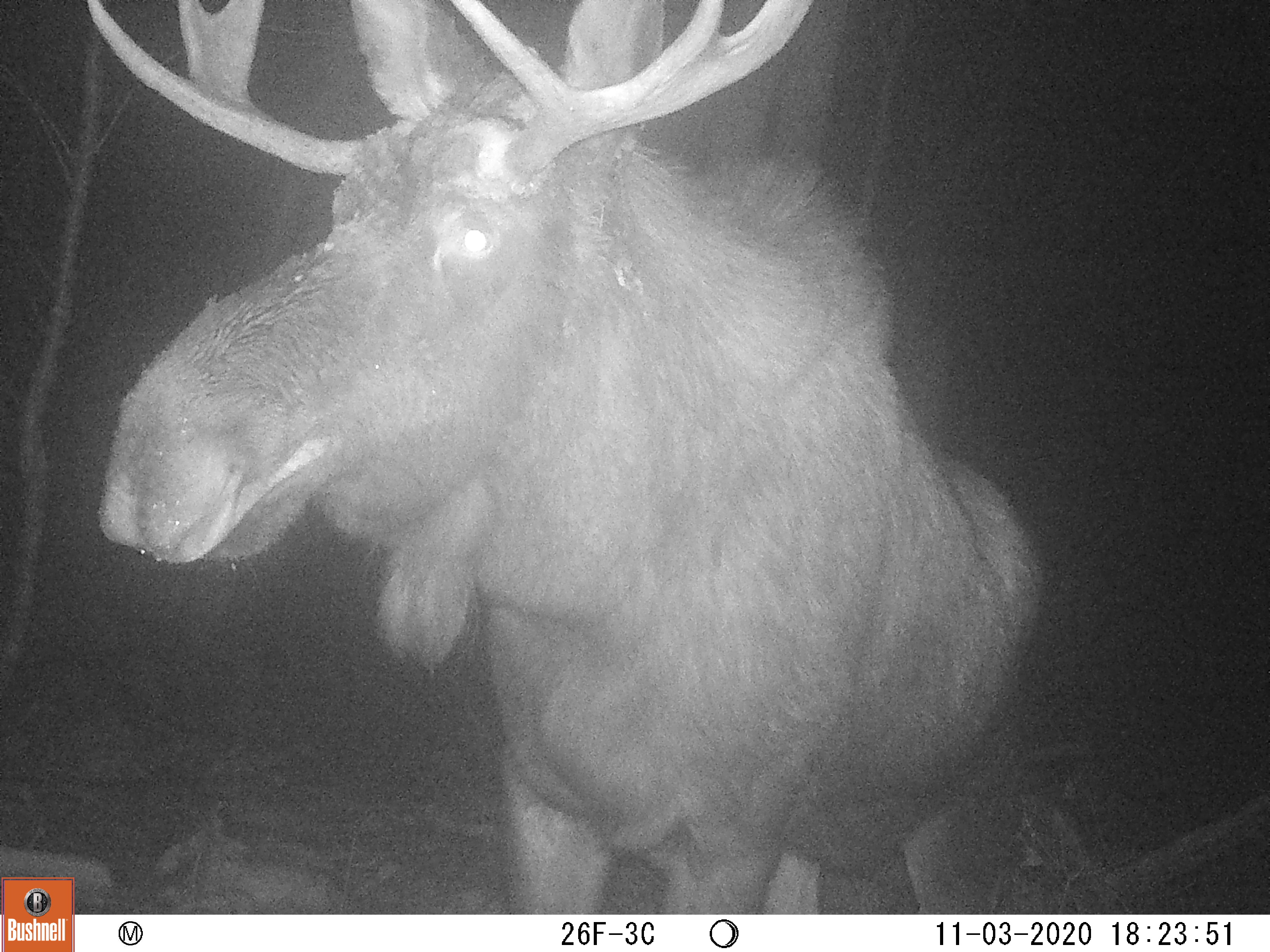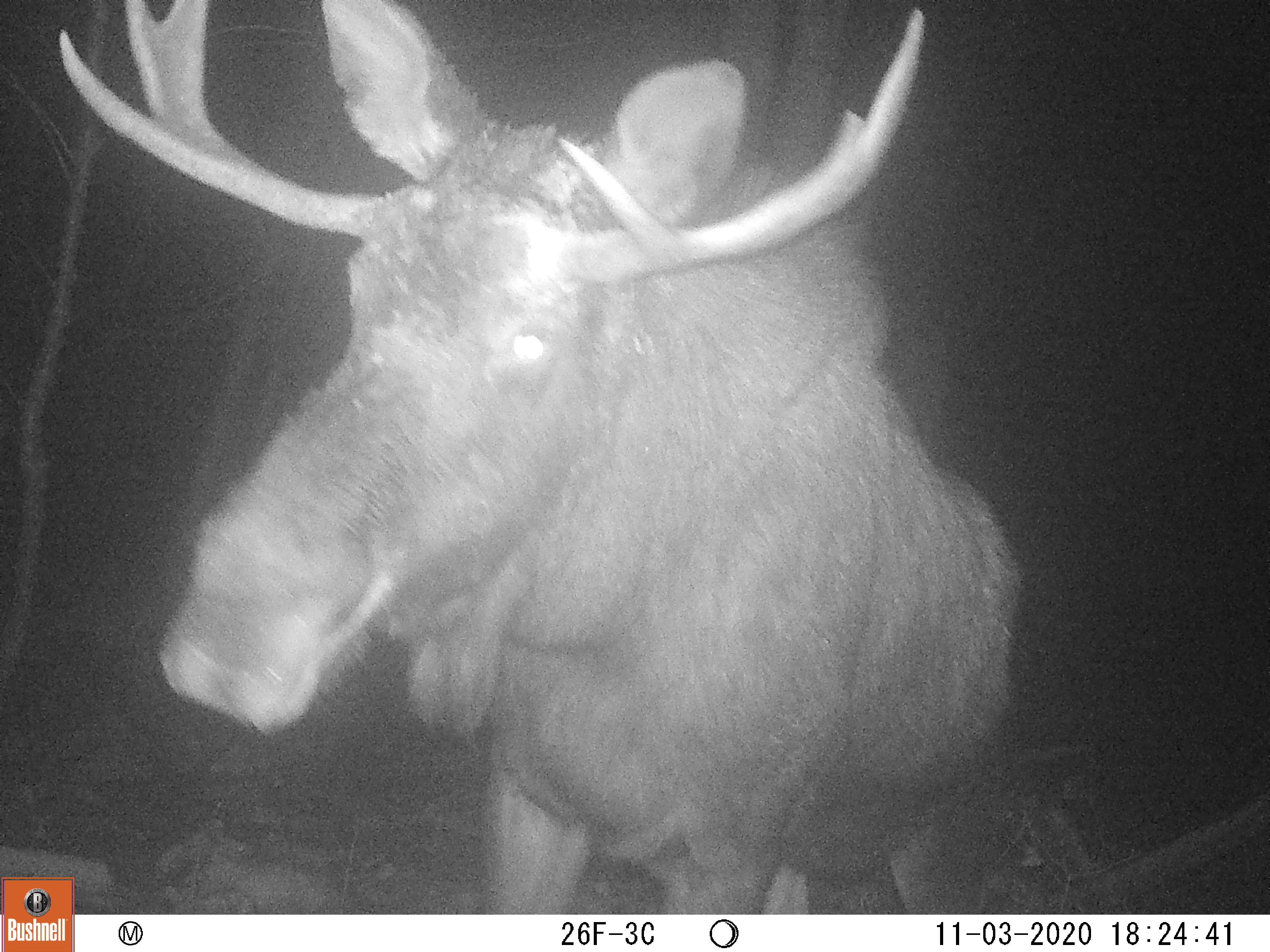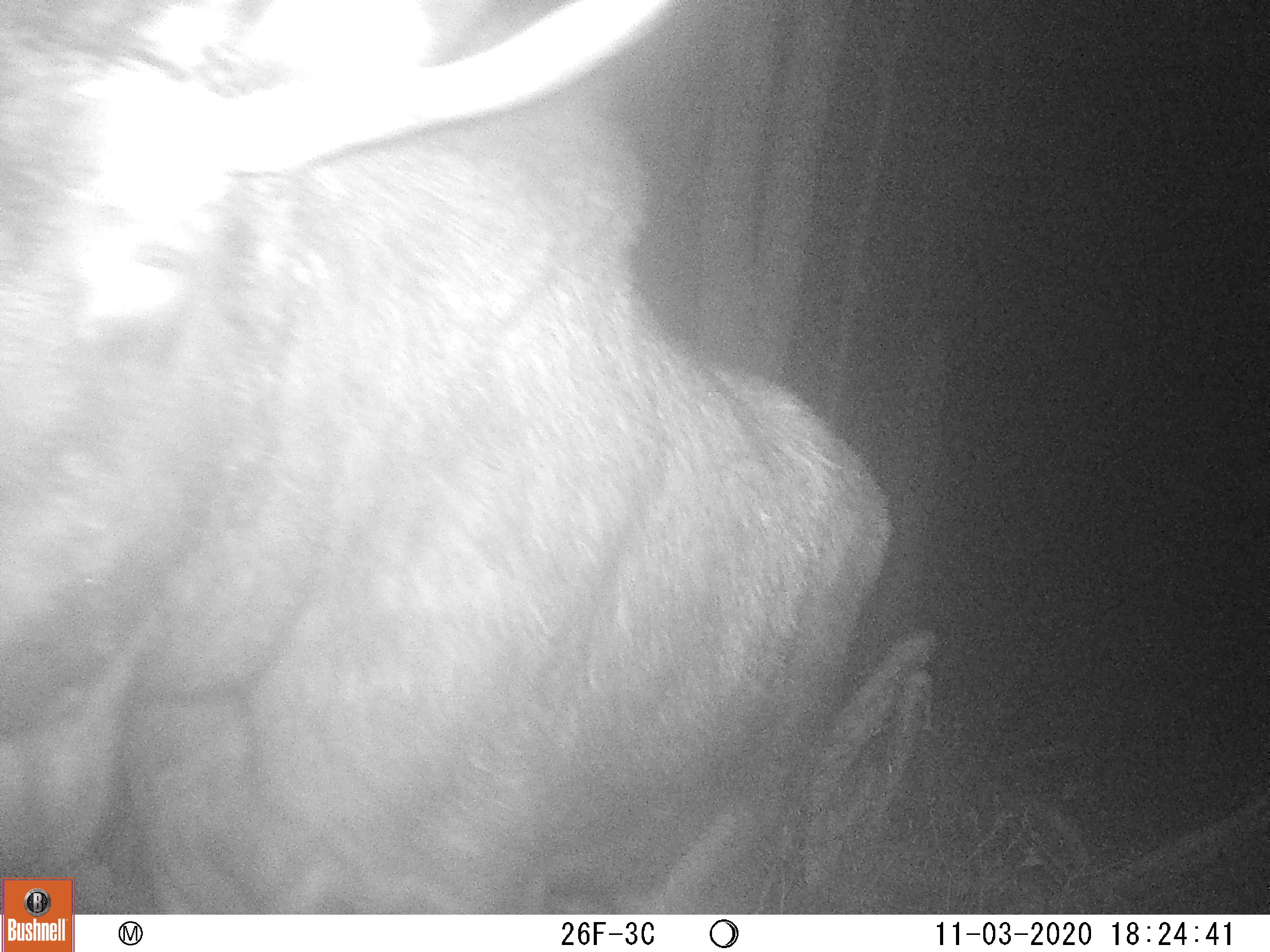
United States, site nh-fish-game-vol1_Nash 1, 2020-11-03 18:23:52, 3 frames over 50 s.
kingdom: Animalia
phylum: Chordata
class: Mammalia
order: Artiodactyla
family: Cervidae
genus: Alces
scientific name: Alces alces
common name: moose